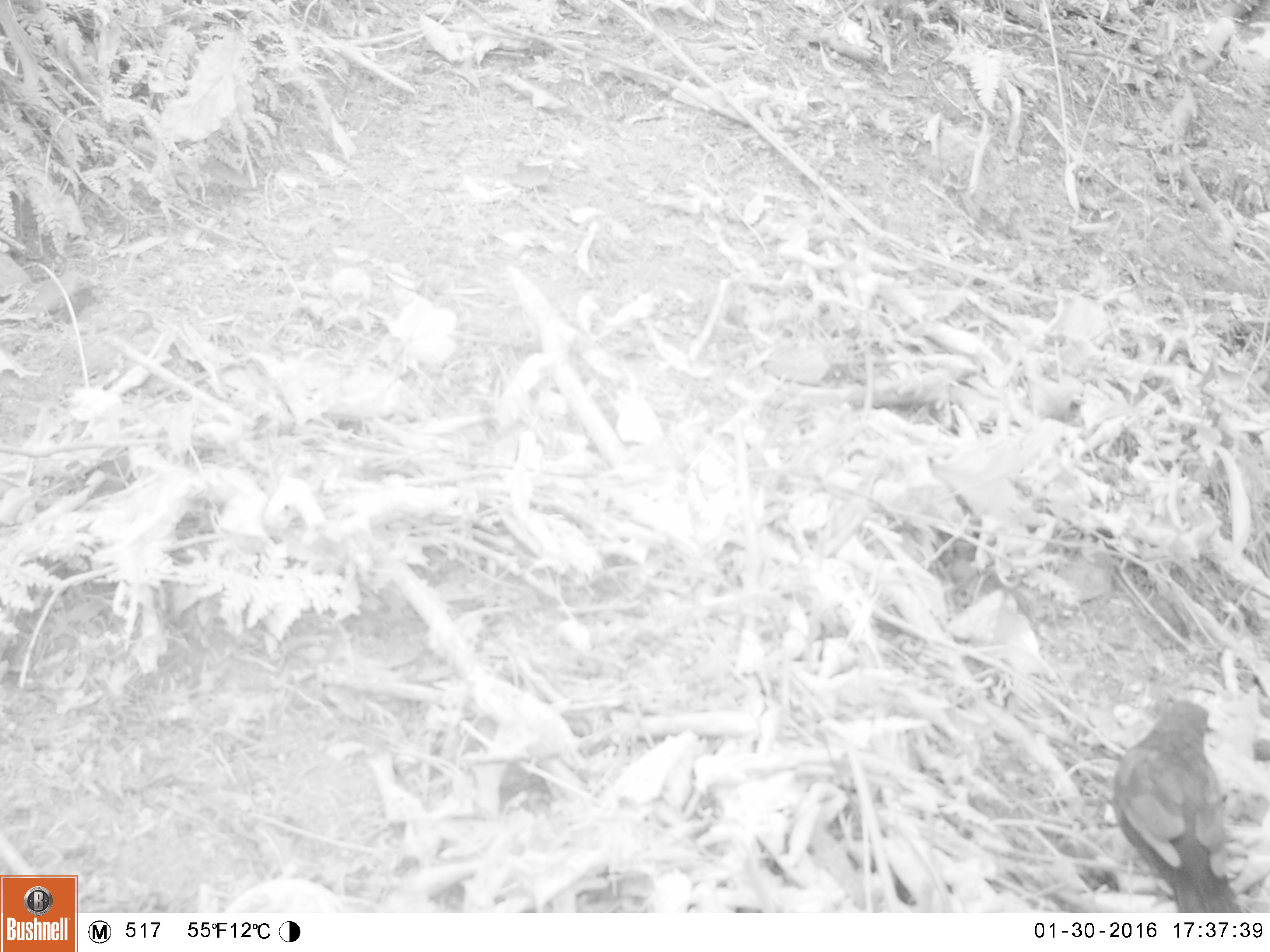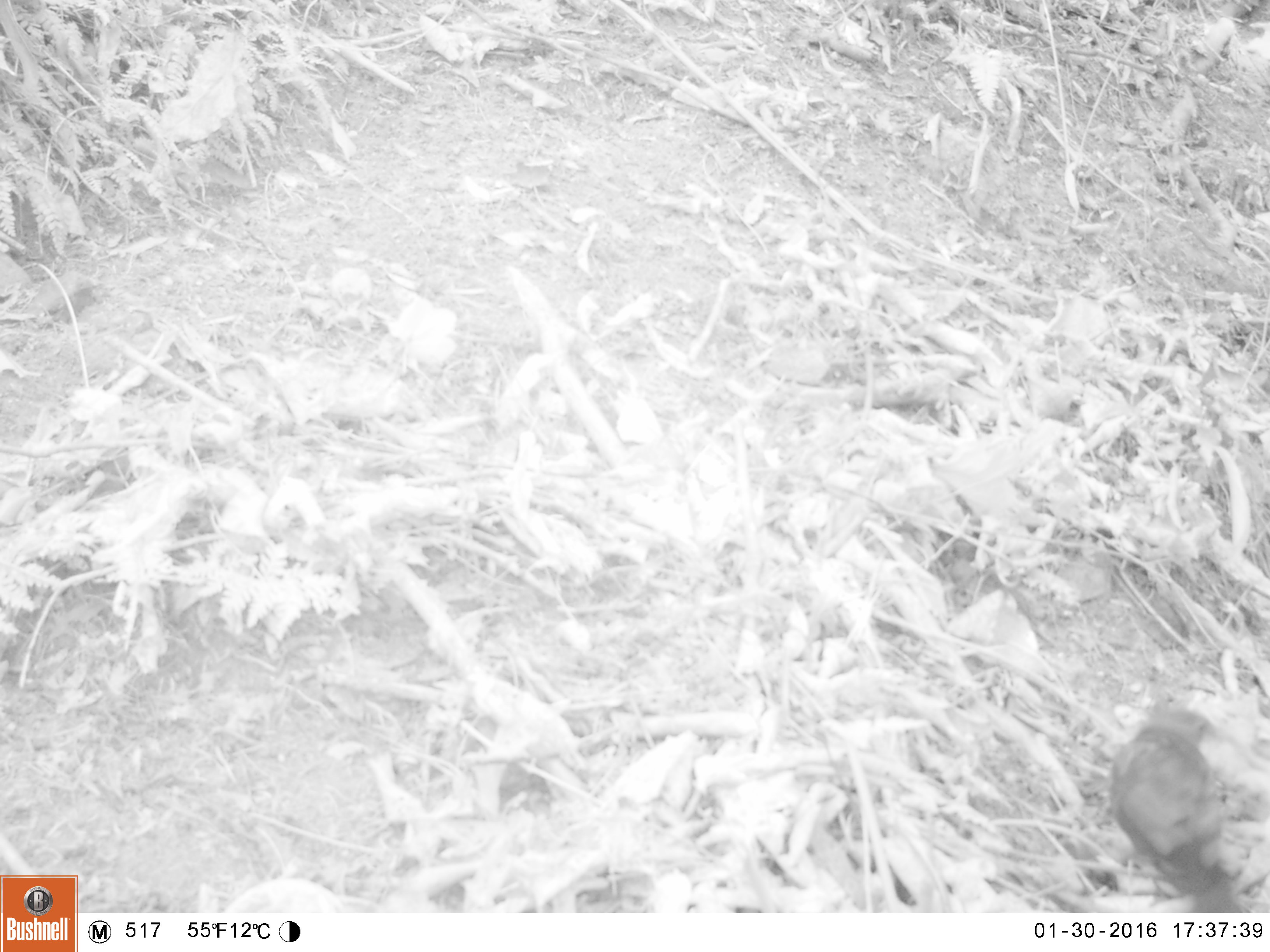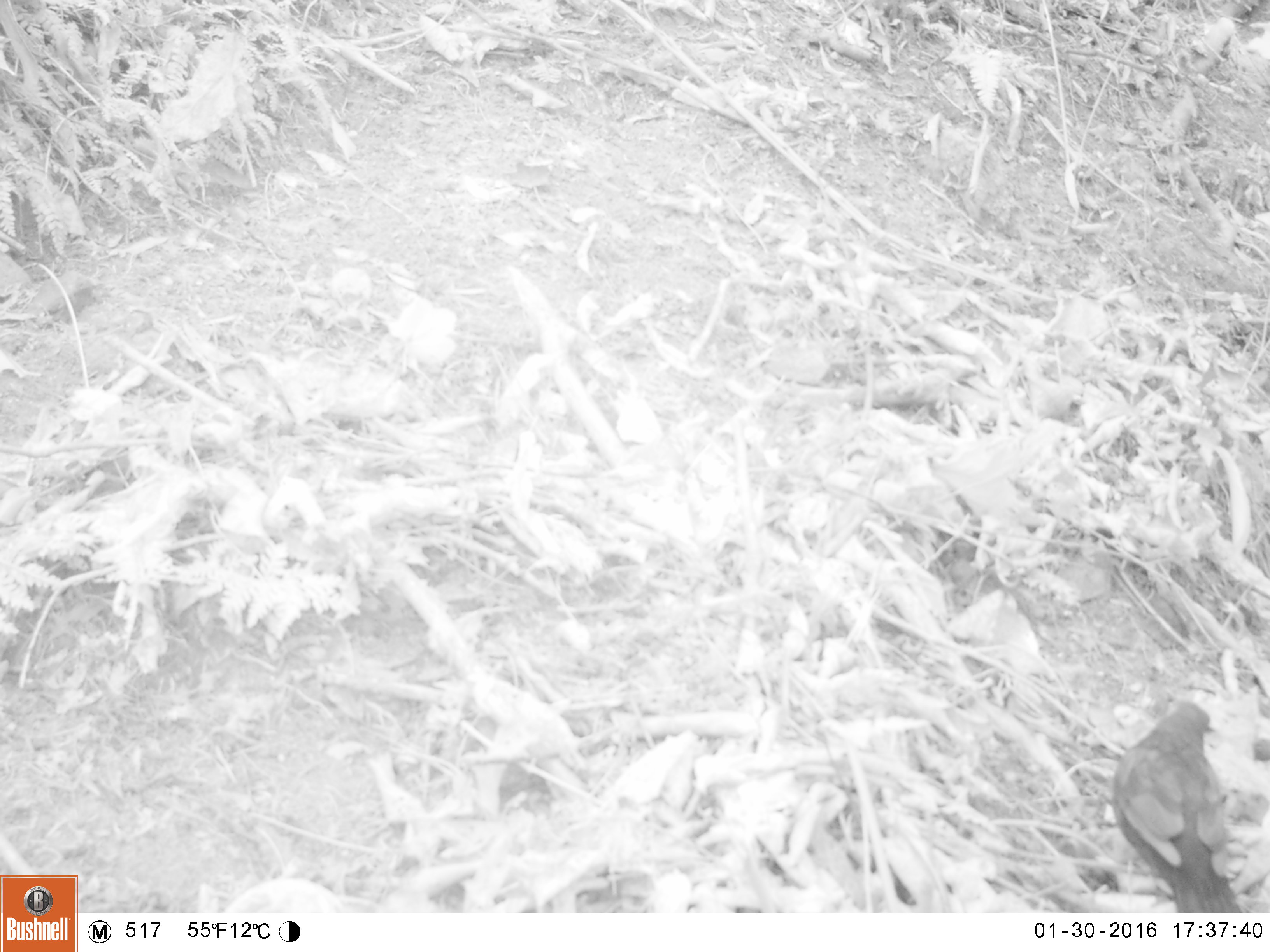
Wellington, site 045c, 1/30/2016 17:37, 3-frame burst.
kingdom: Animalia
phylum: Chordata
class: Aves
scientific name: Aves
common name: bird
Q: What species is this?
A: Bird (Aves).